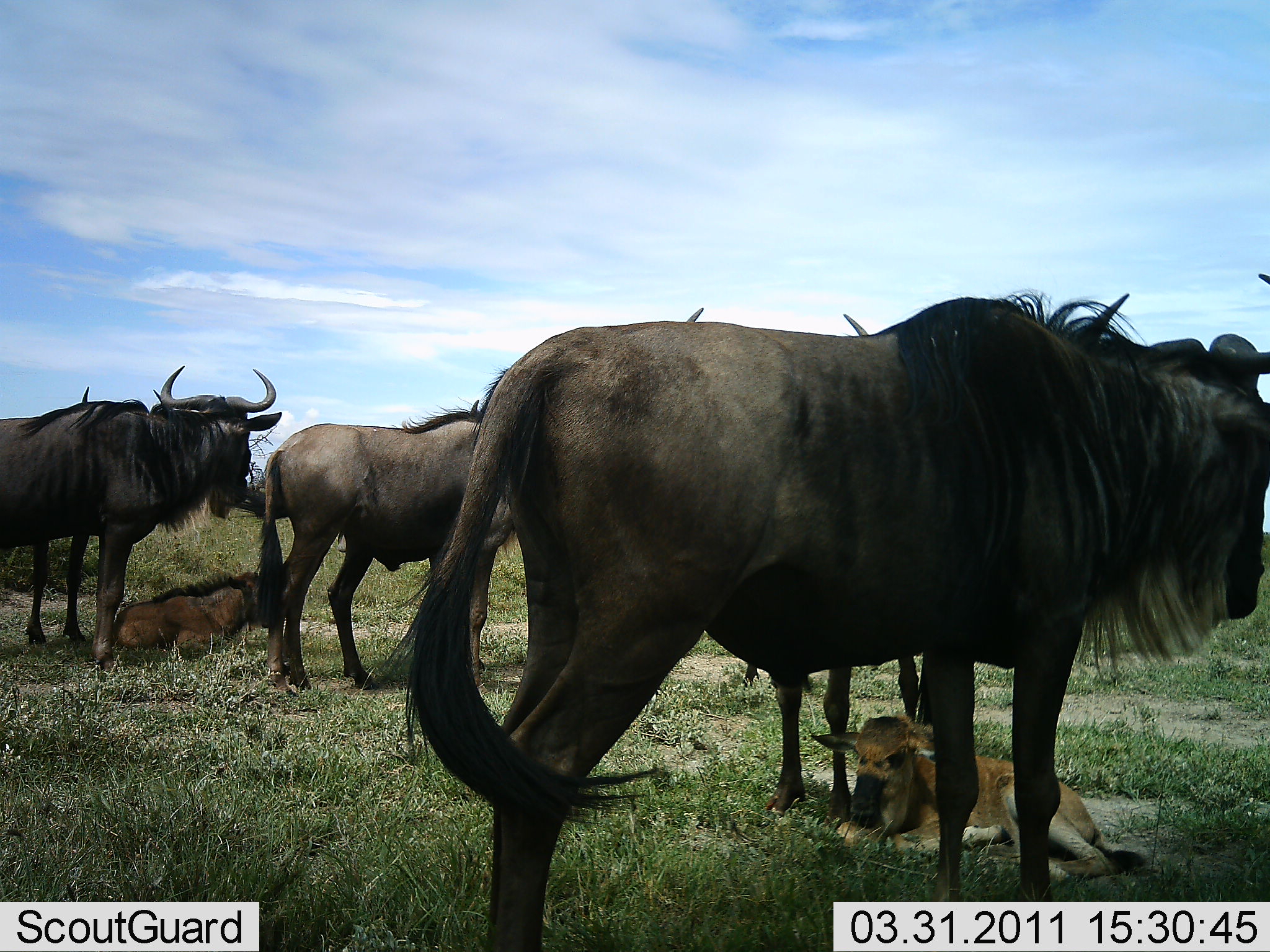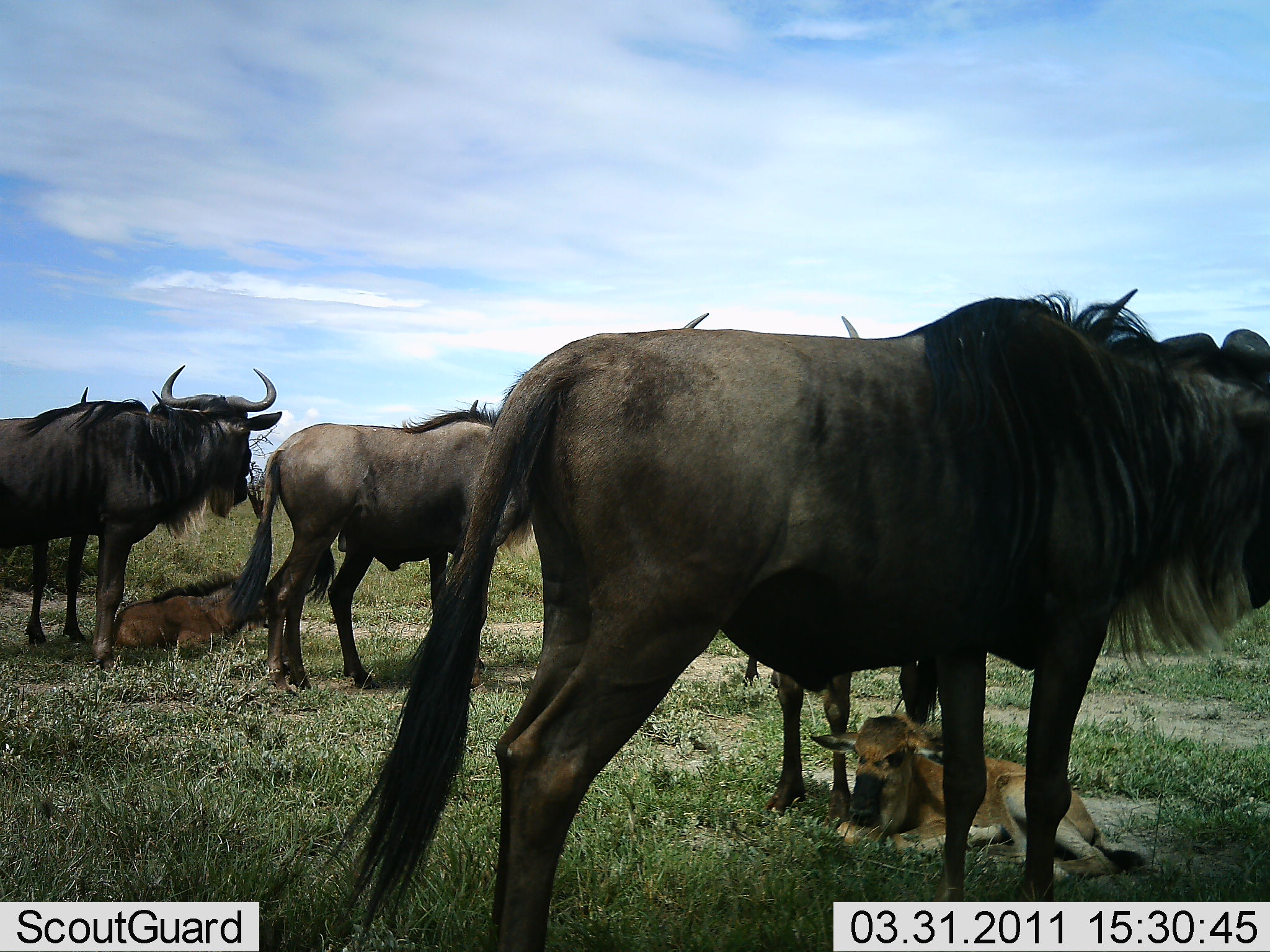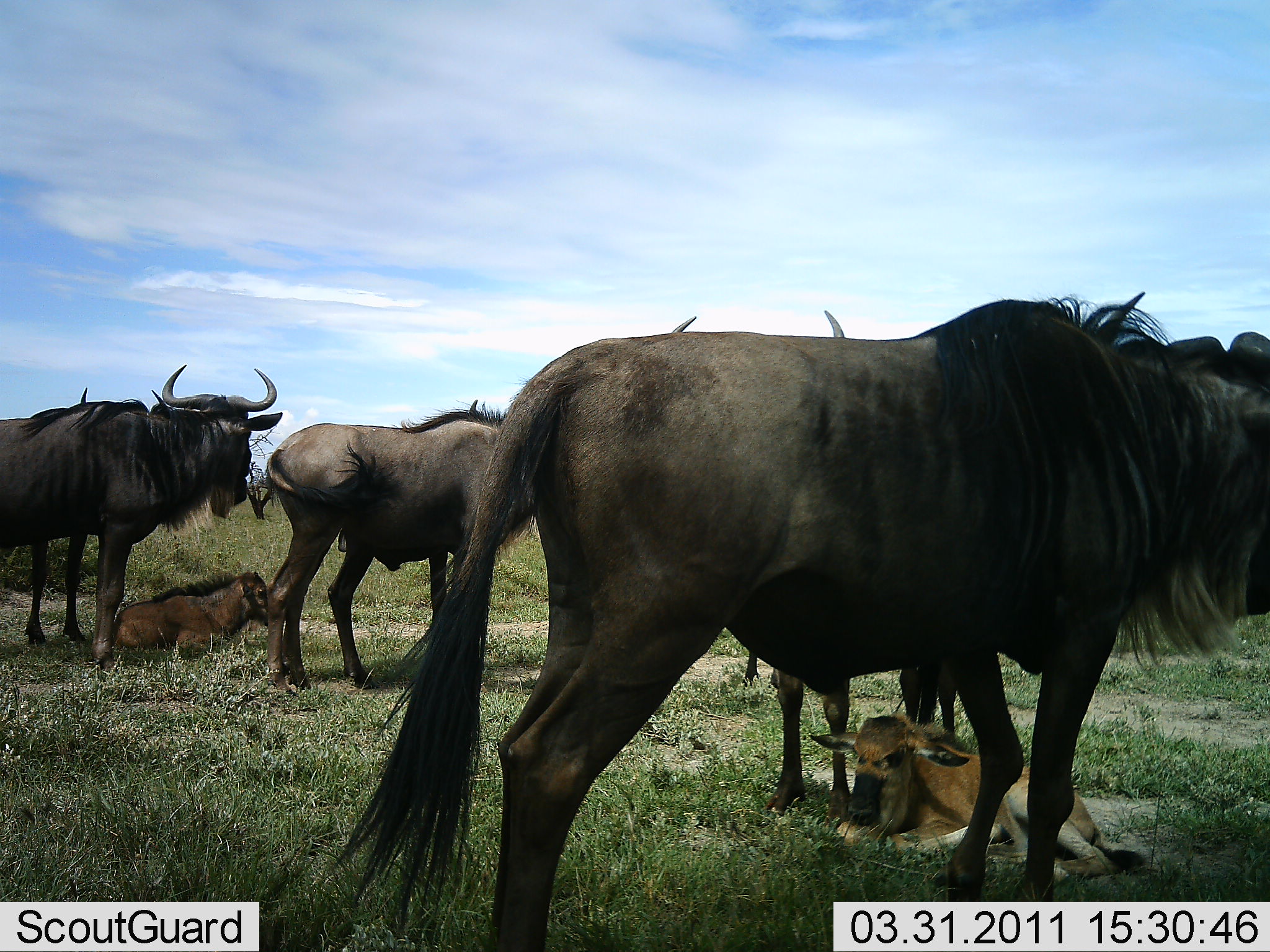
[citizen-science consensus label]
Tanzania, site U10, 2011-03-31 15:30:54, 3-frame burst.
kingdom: Animalia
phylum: Chordata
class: Mammalia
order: Artiodactyla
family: Bovidae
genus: Connochaetes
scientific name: Connochaetes taurinus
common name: blue wildebeest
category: wildebeest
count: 6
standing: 75%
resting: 92%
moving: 0%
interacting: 0%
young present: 92%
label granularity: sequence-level